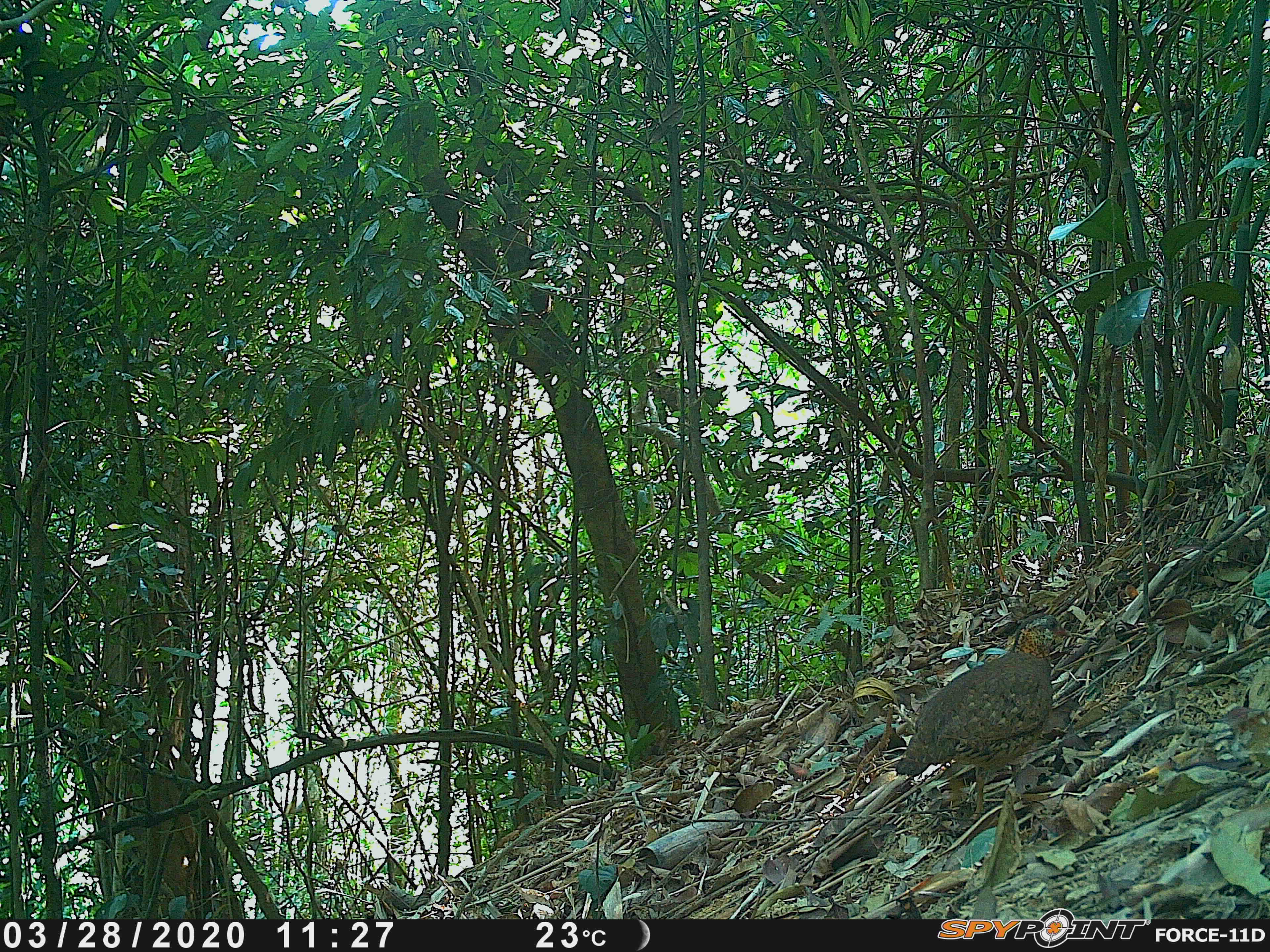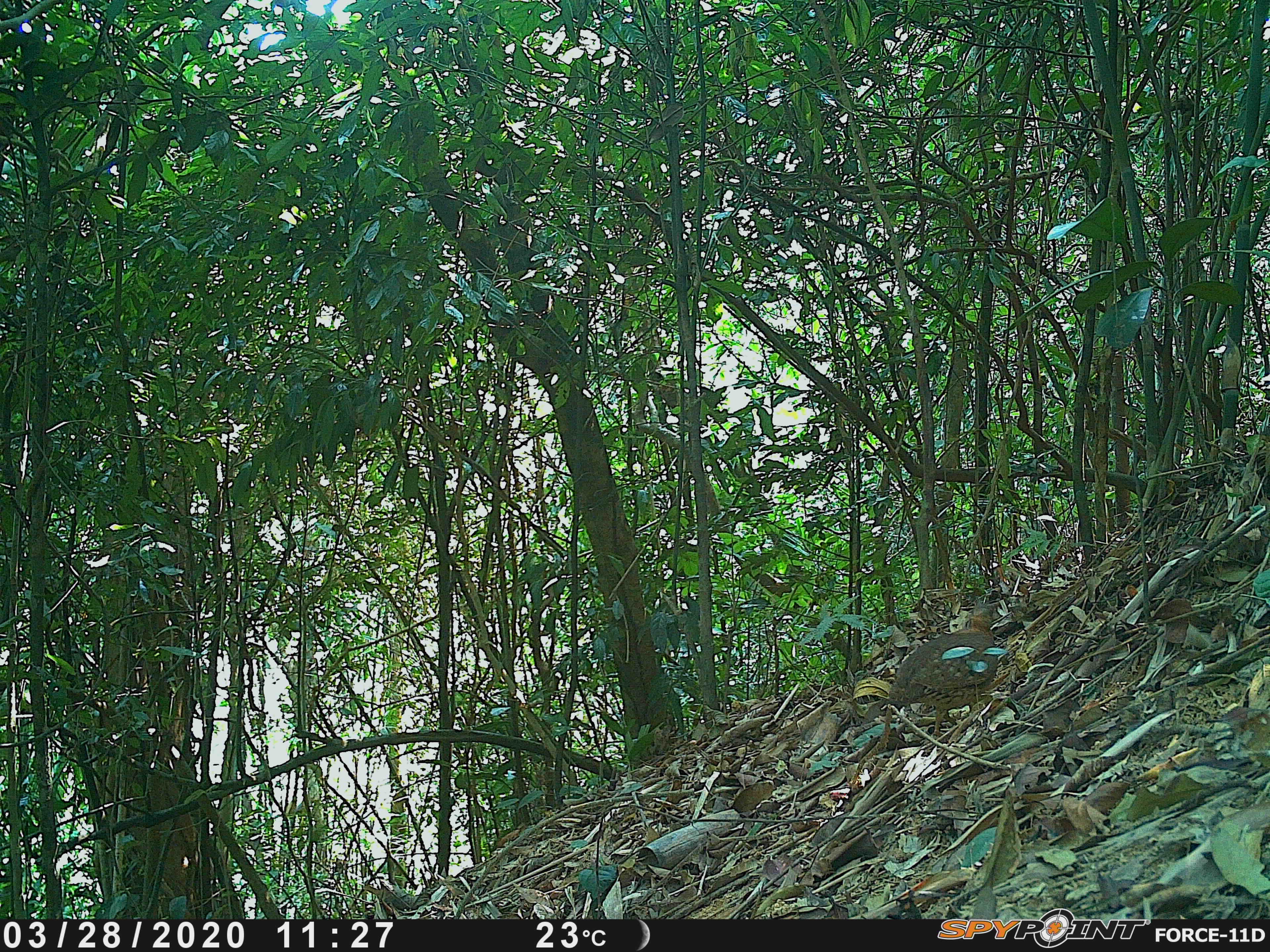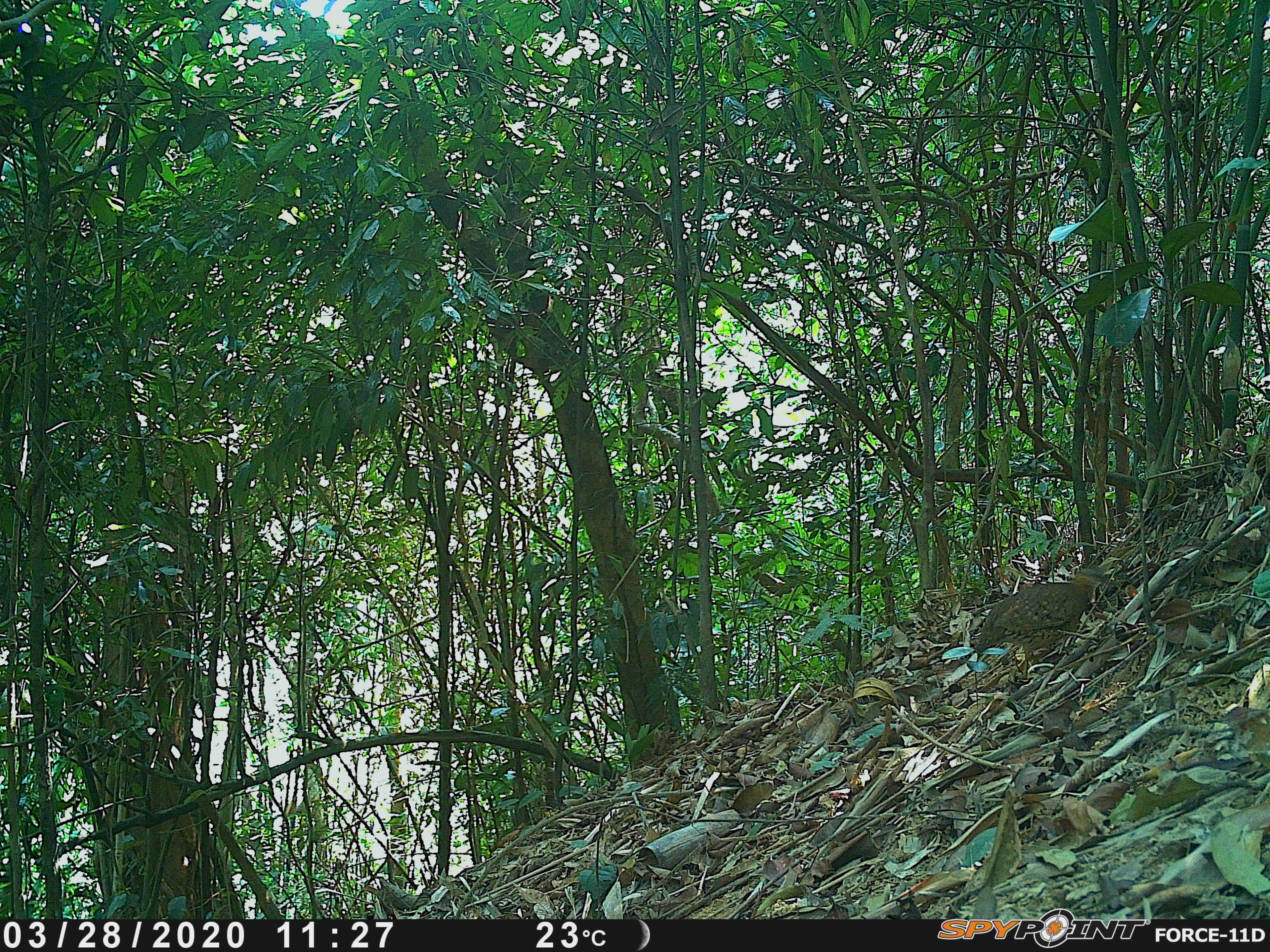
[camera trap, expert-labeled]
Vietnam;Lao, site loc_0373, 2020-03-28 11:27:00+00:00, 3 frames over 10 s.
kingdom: Animalia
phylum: Chordata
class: Aves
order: Galliformes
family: Phasianidae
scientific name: Phasianidae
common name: partridge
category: unidentified partridge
Unidentified partridge (partridge) (Phasianidae). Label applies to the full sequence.